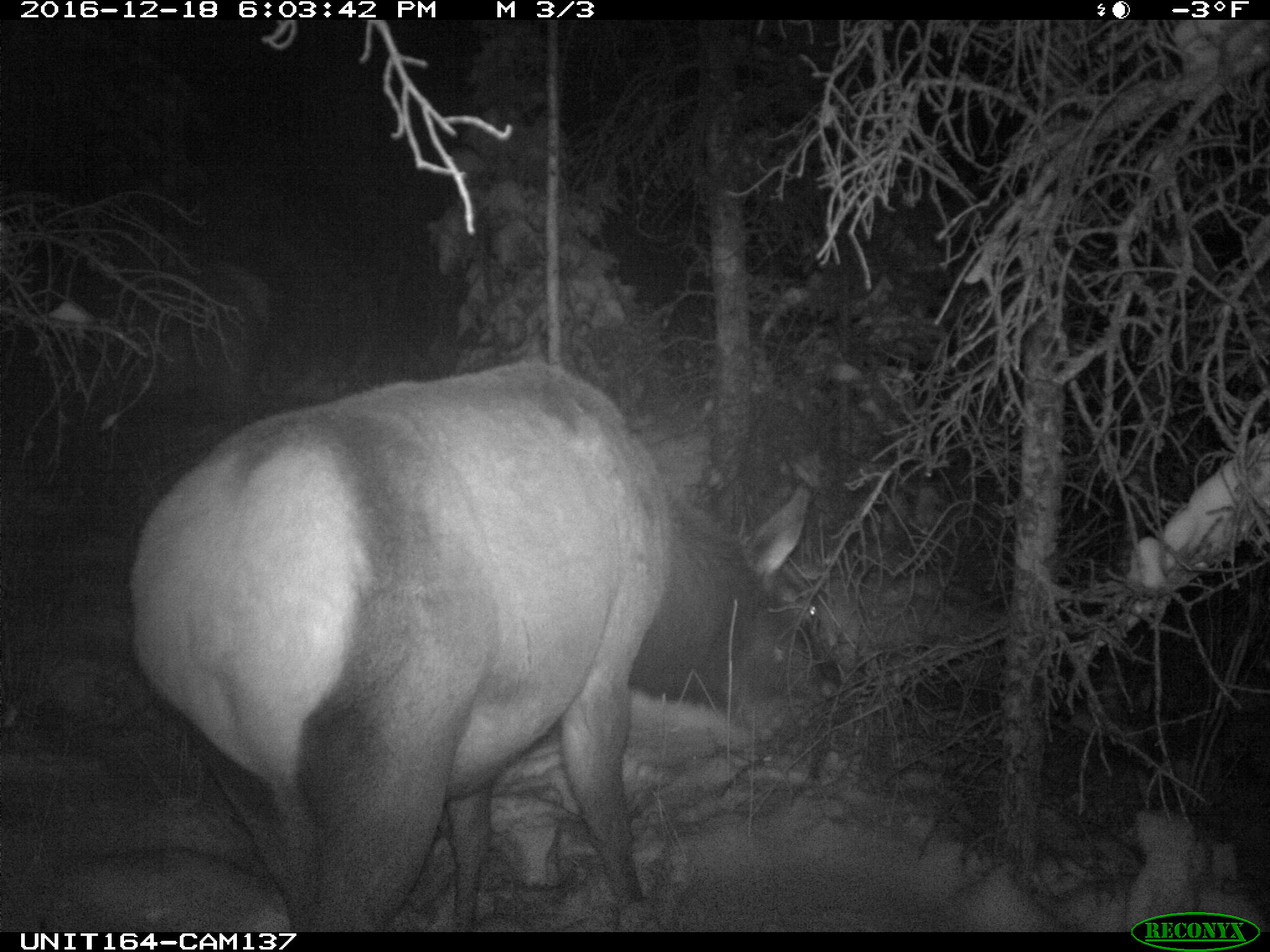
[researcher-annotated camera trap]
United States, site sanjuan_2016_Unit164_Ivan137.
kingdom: Animalia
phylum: Chordata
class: Mammalia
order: Artiodactyla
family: Cervidae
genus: Cervus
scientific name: Cervus elaphus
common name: red deer